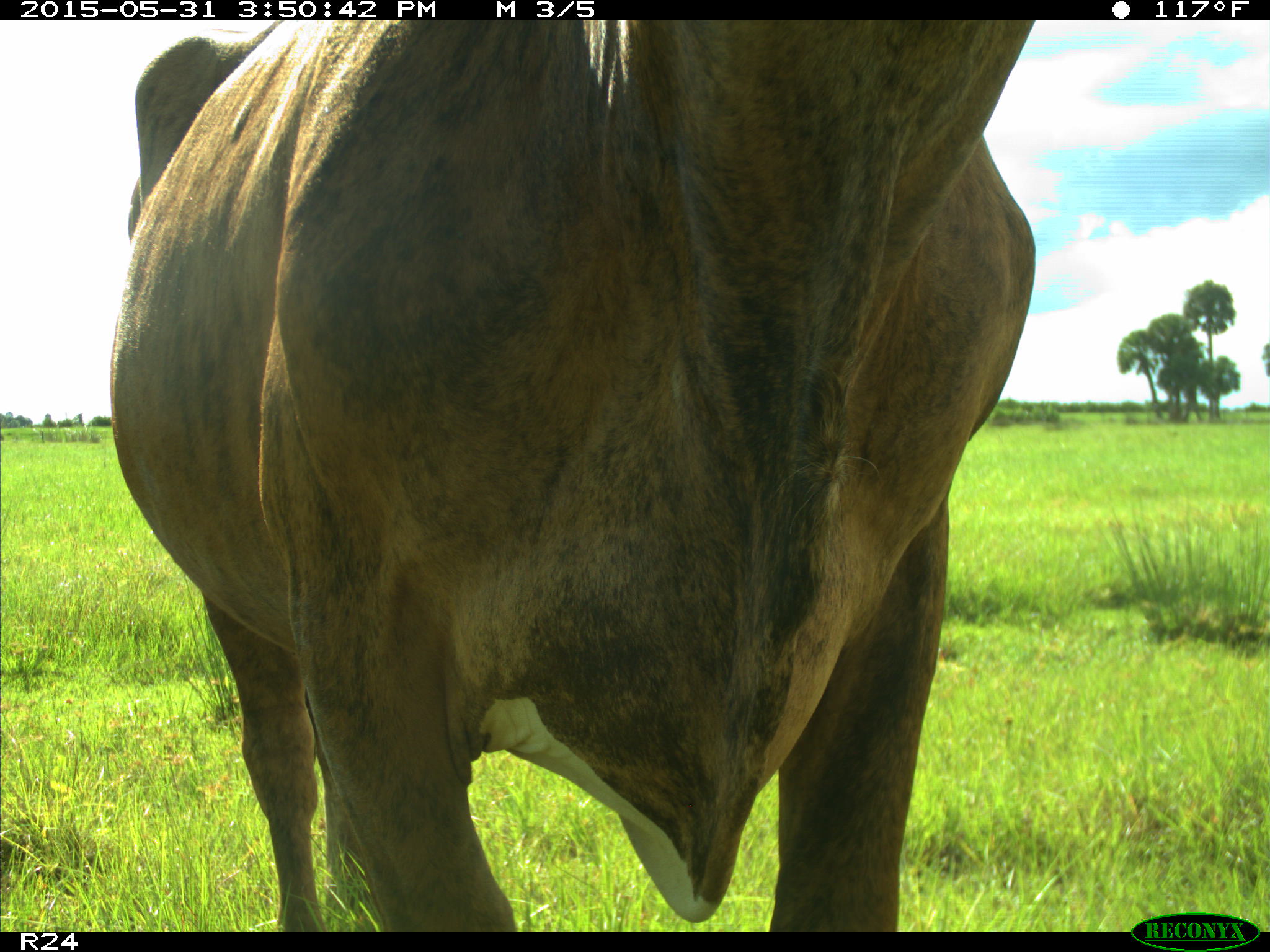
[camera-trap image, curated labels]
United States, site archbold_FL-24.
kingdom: Animalia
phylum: Chordata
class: Mammalia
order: Artiodactyla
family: Bovidae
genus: Bos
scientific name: Bos taurus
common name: domestic cow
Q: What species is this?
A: Bos taurus (domestic cow).